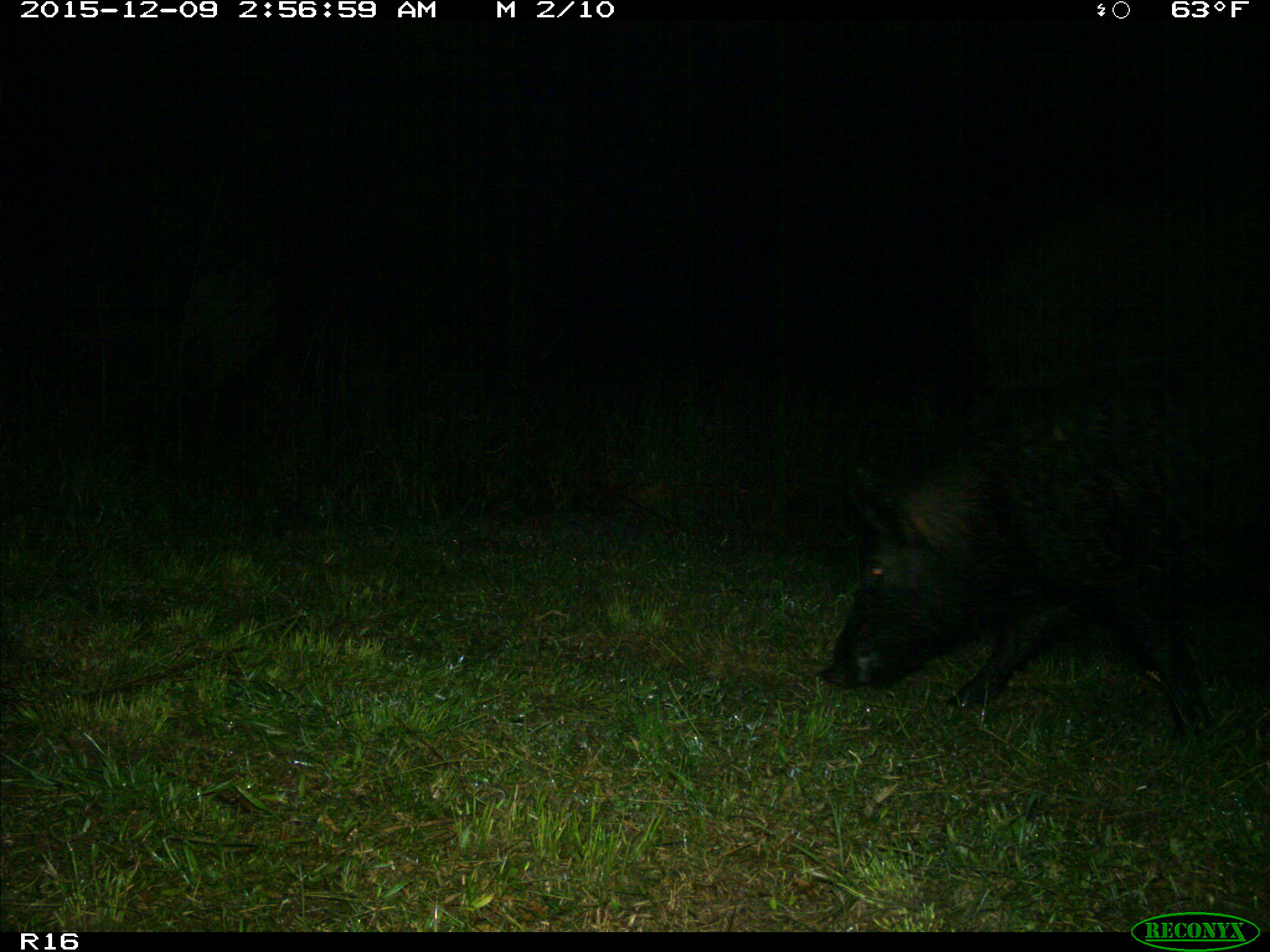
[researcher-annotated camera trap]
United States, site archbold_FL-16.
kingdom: Animalia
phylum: Chordata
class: Mammalia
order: Artiodactyla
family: Suidae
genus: Sus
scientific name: Sus scrofa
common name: wild boar